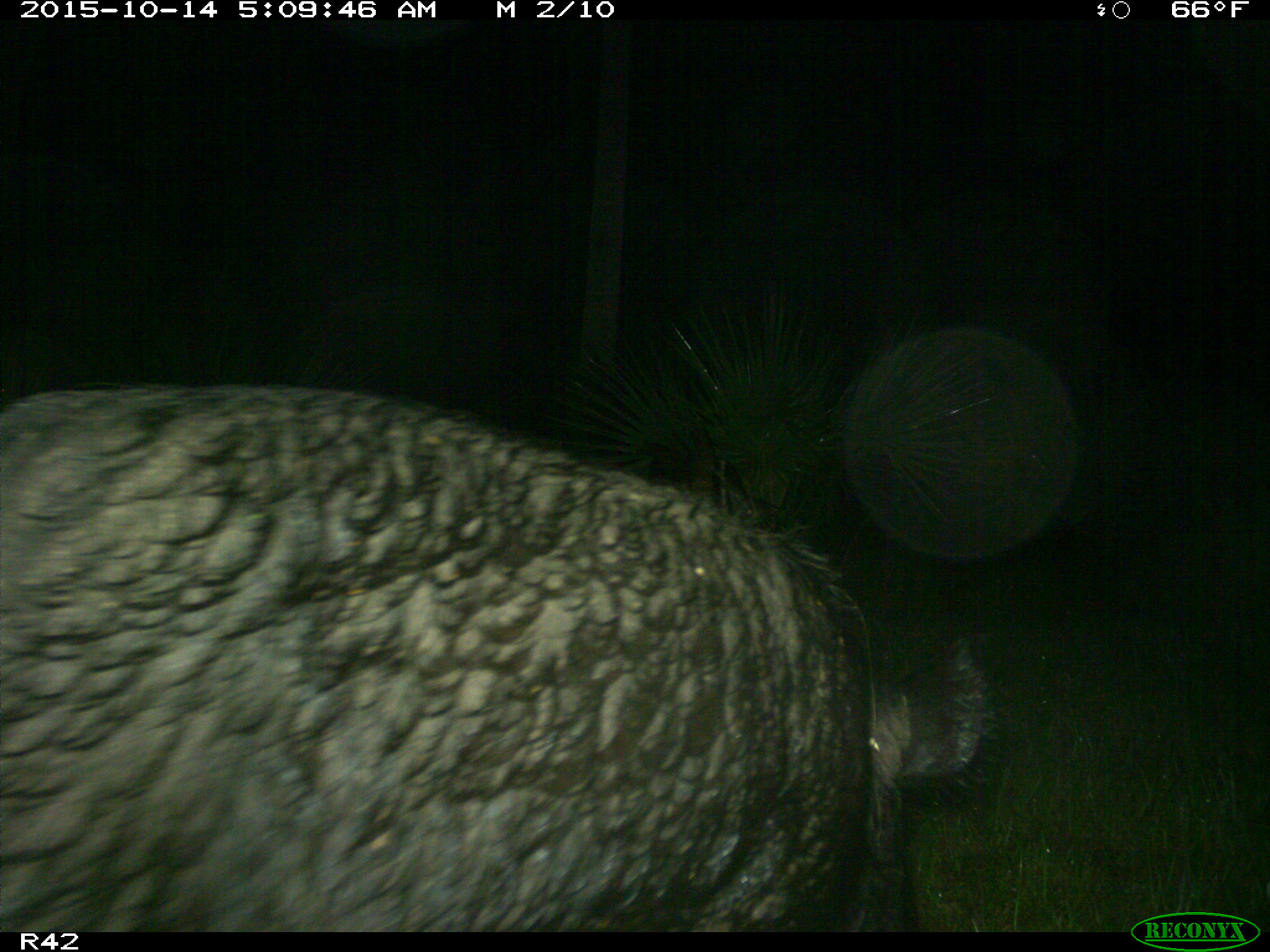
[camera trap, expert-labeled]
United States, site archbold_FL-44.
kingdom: Animalia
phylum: Chordata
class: Mammalia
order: Artiodactyla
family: Suidae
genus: Sus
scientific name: Sus scrofa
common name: wild boar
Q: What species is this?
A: Sus scrofa (wild boar).